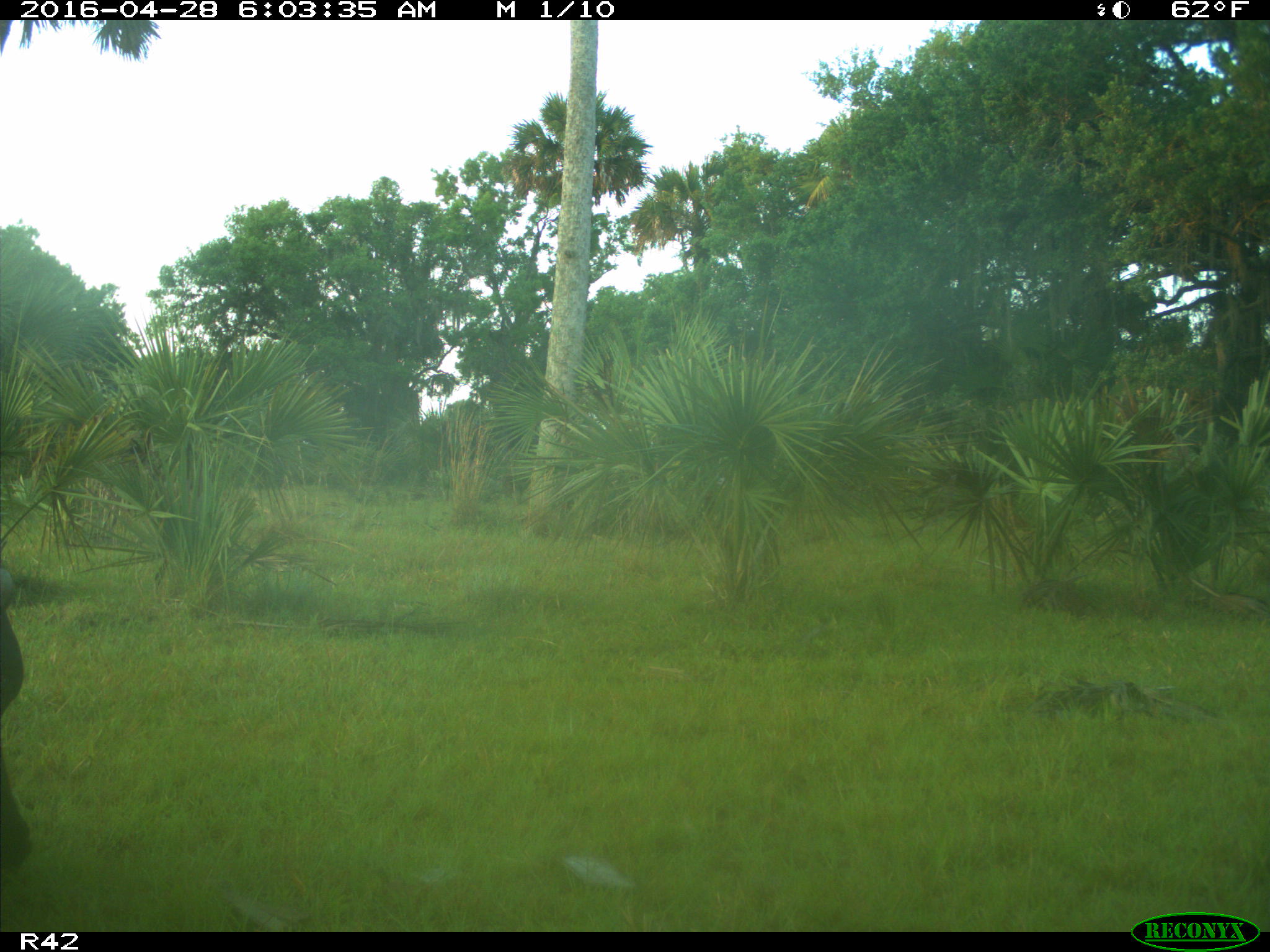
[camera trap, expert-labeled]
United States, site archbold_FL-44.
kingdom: Animalia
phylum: Chordata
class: Mammalia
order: Artiodactyla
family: Bovidae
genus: Bos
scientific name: Bos taurus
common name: domestic cow